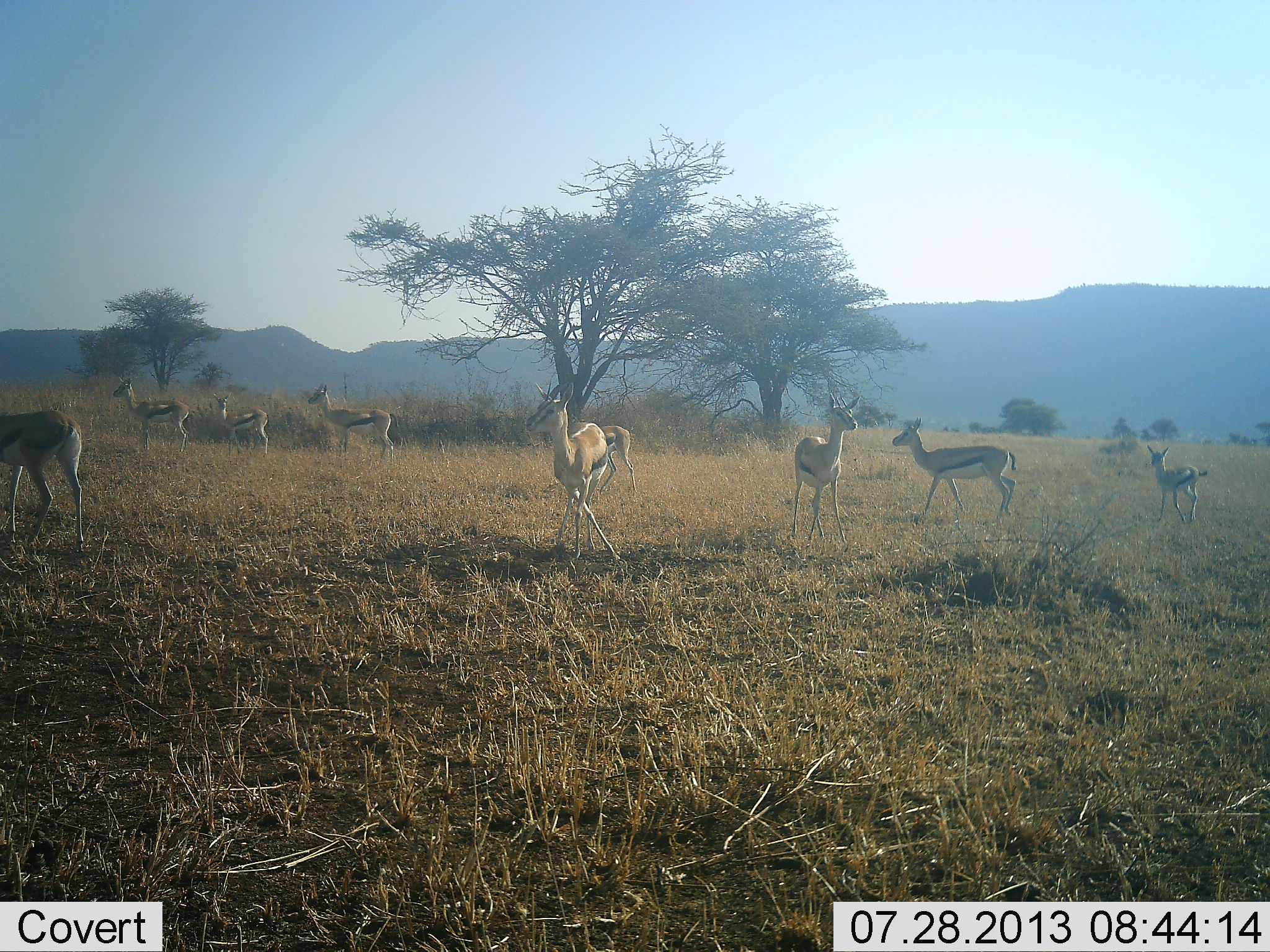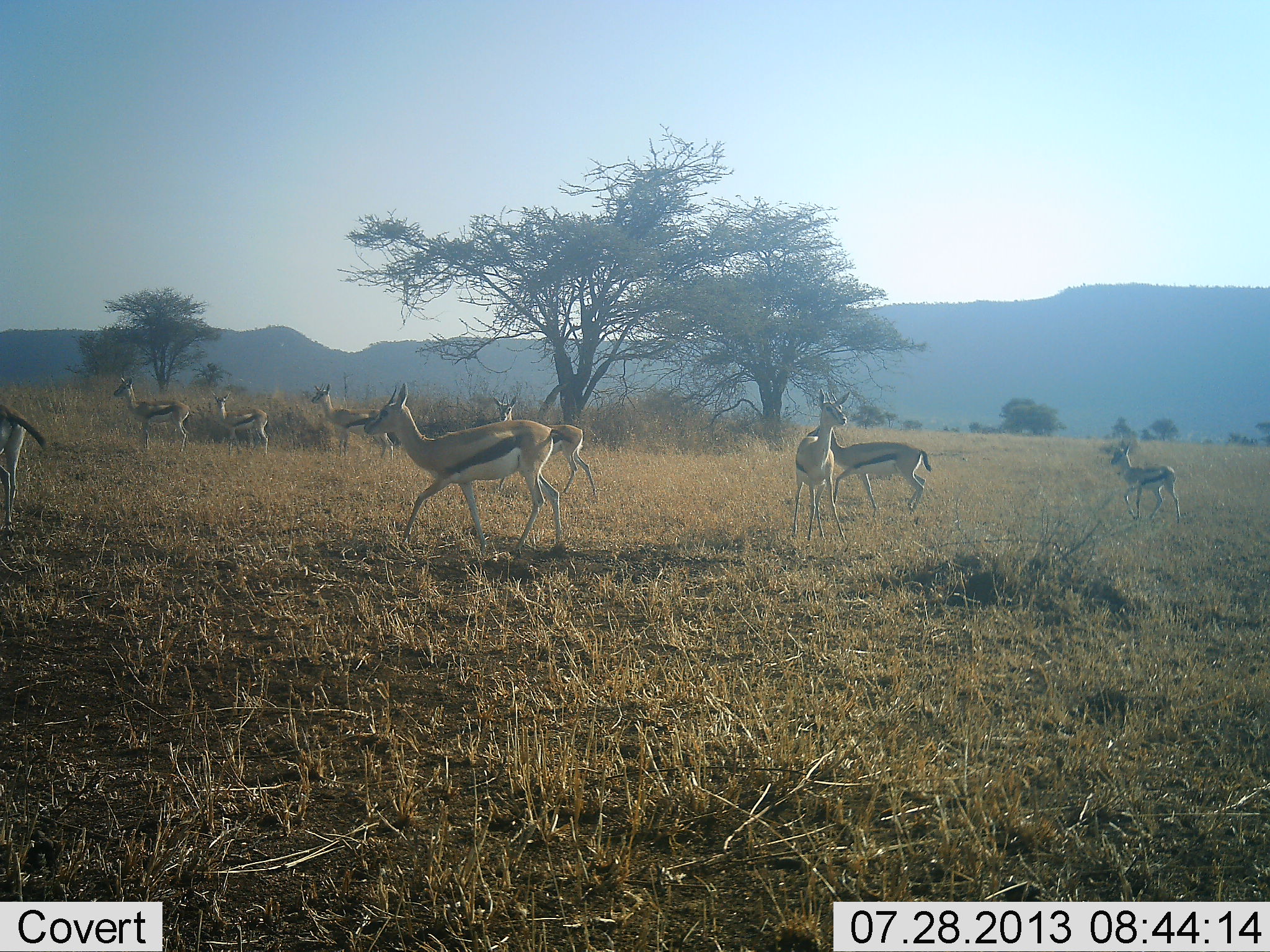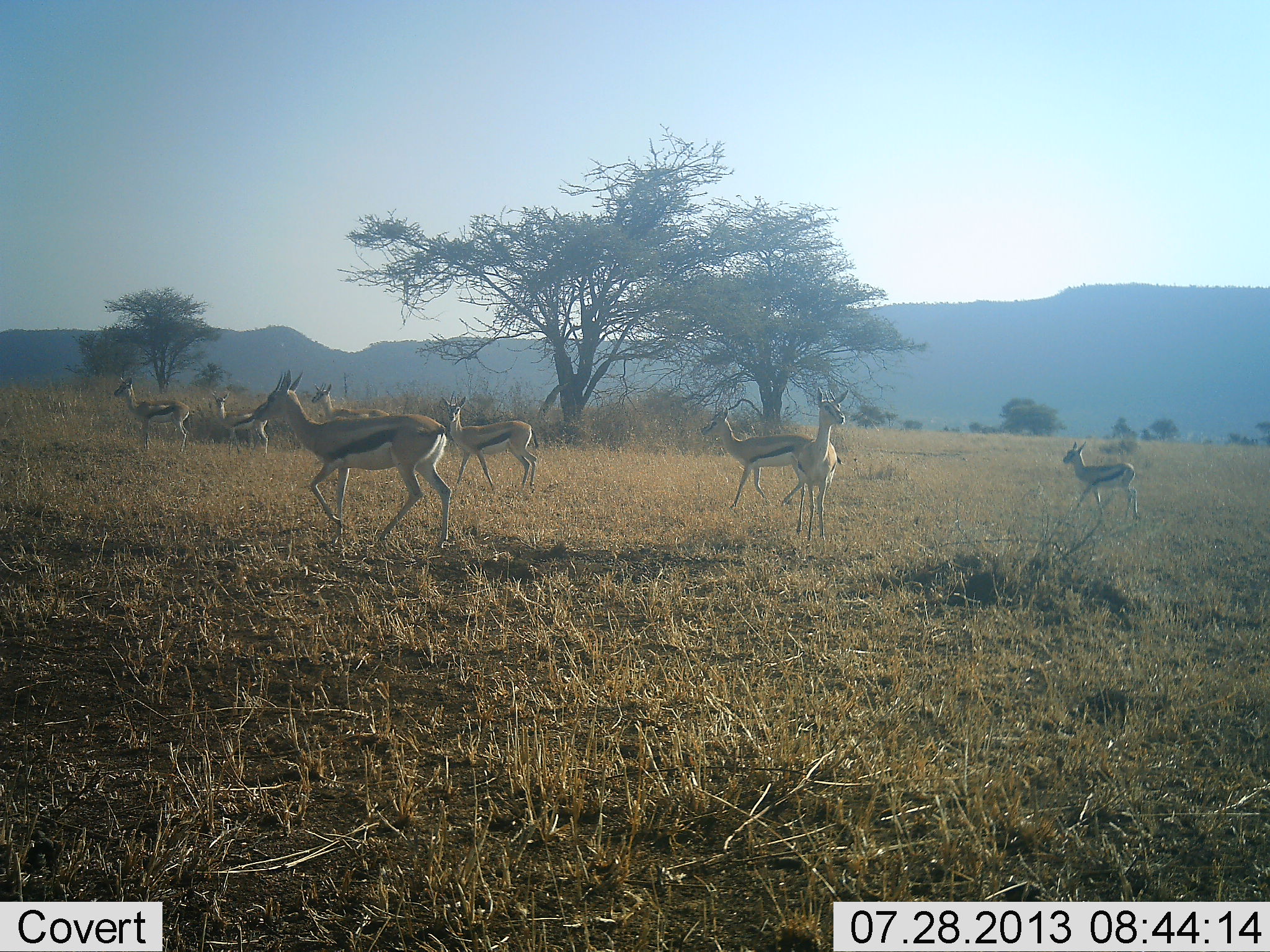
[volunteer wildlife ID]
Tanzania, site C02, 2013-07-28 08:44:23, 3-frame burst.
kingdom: Animalia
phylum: Chordata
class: Mammalia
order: Artiodactyla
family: Bovidae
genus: Eudorcas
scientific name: Eudorcas thomsonii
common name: thomson's gazelle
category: gazellethomsons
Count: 9.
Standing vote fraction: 55%.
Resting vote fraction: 3%.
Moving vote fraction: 88%.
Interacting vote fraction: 3%.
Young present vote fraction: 33%.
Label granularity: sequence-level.